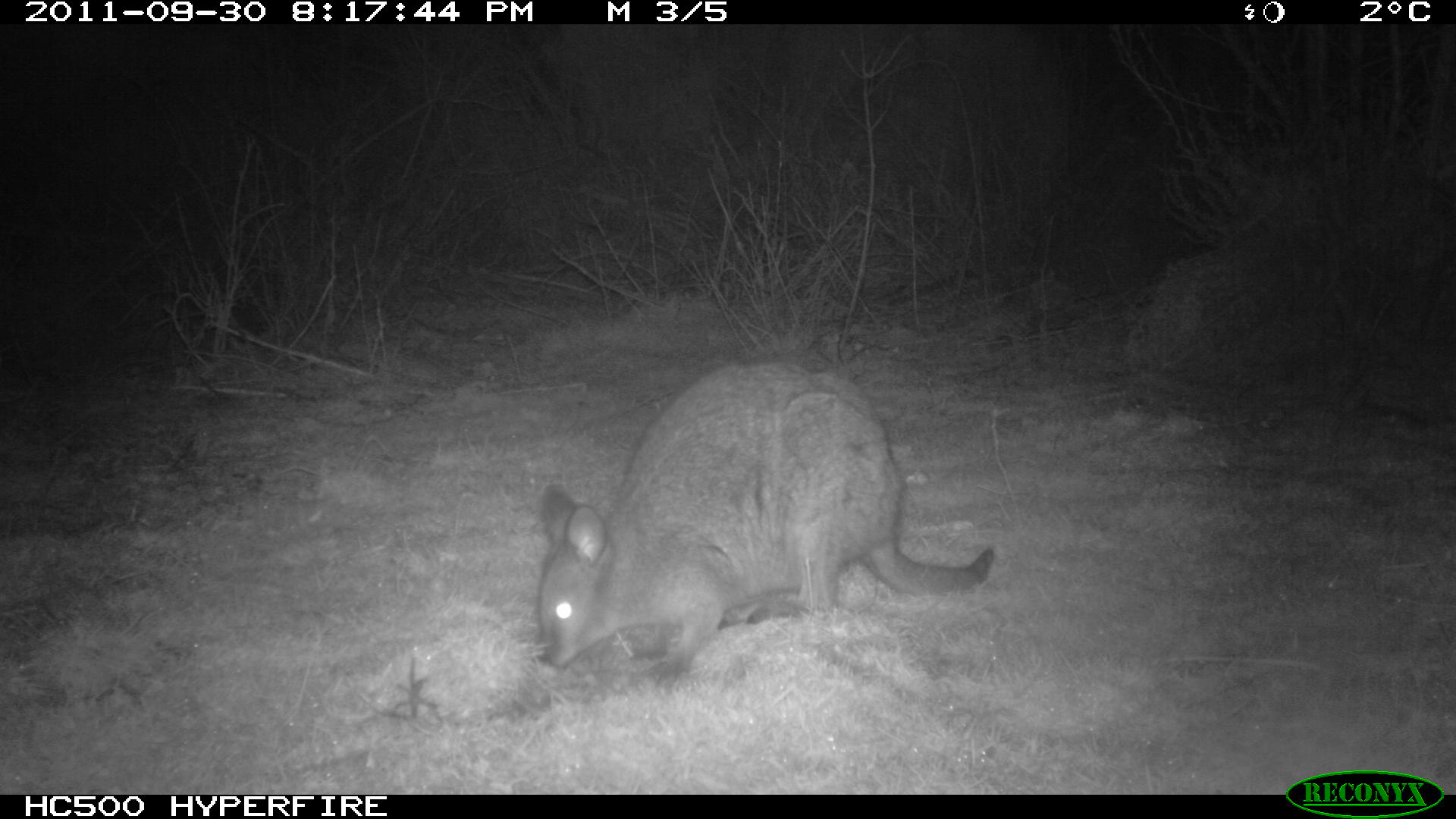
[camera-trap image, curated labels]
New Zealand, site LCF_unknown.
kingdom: Animalia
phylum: Chordata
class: Mammalia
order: Diprotodontia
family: Macropodidae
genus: Notamacropus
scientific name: Notamacropus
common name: wallaby